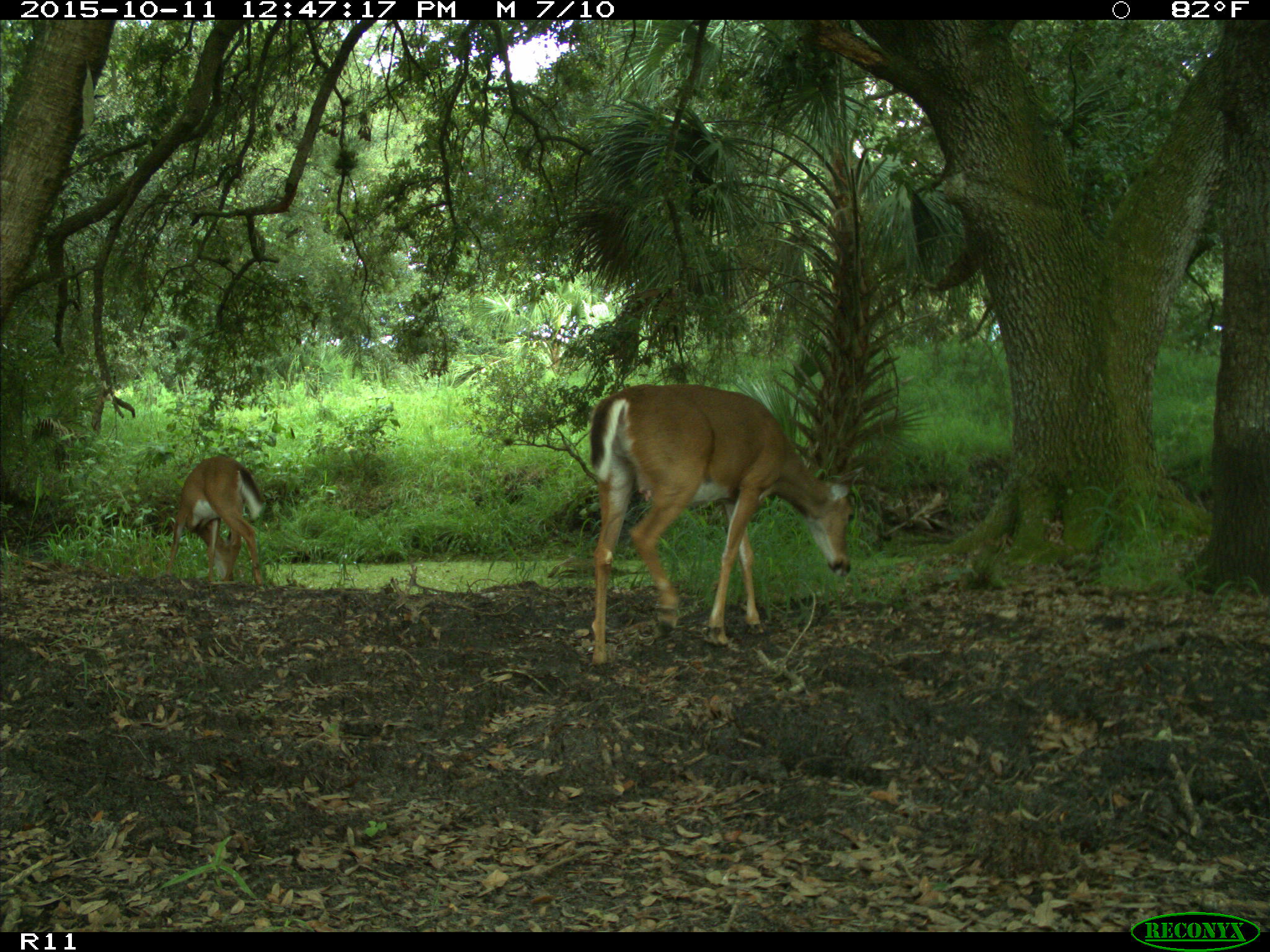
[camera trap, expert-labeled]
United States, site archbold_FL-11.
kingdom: Animalia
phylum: Chordata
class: Mammalia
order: Artiodactyla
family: Cervidae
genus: Odocoileus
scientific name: Odocoileus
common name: deer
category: unidentified deer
Unidentified deer (deer) (Odocoileus).